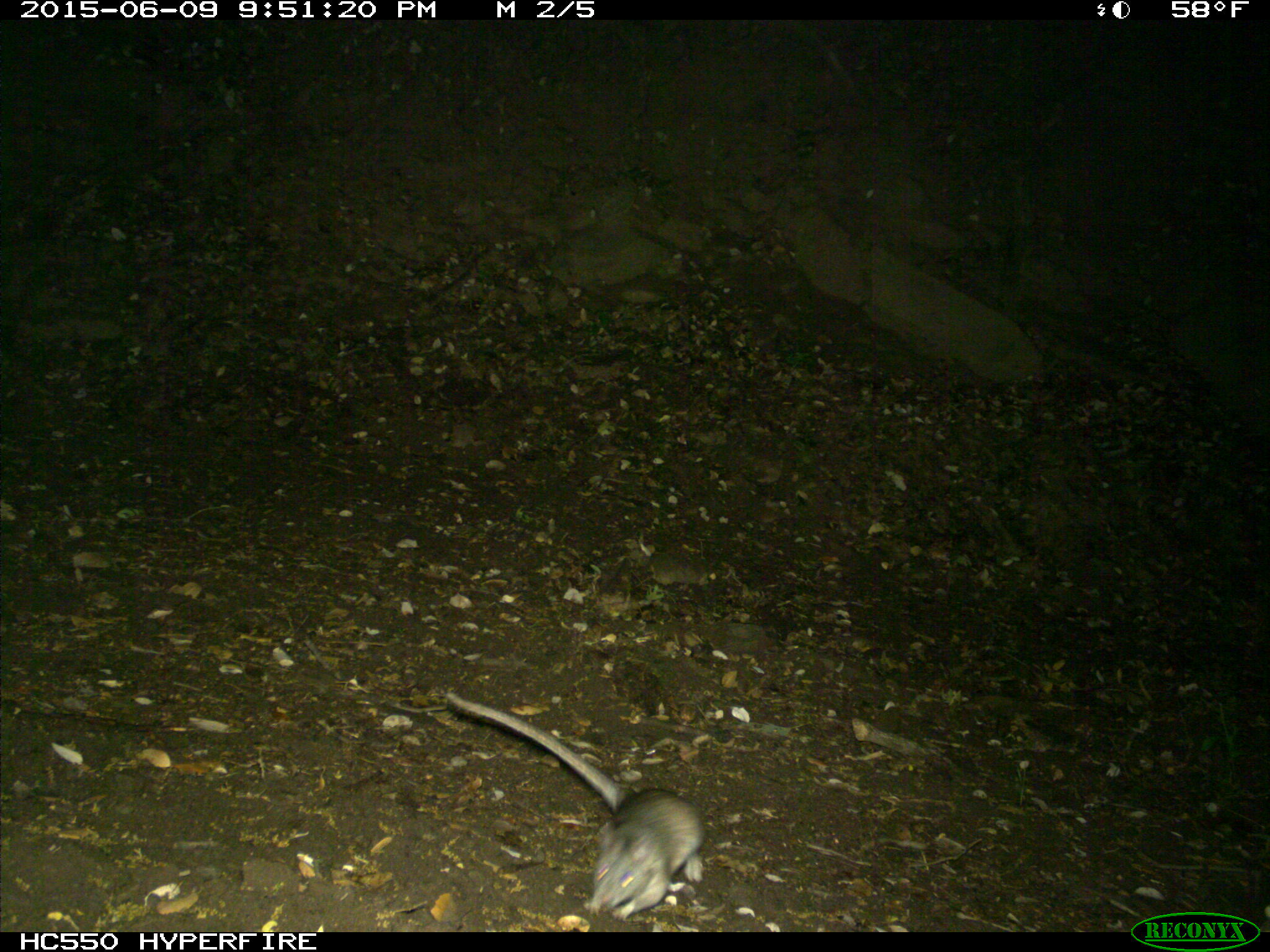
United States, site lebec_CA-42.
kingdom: Animalia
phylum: Chordata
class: Mammalia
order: Rodentia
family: Cricetidae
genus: Neotoma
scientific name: Neotoma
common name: pack rat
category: unidentified pack rat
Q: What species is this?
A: Unidentified pack rat (pack rat) (Neotoma).